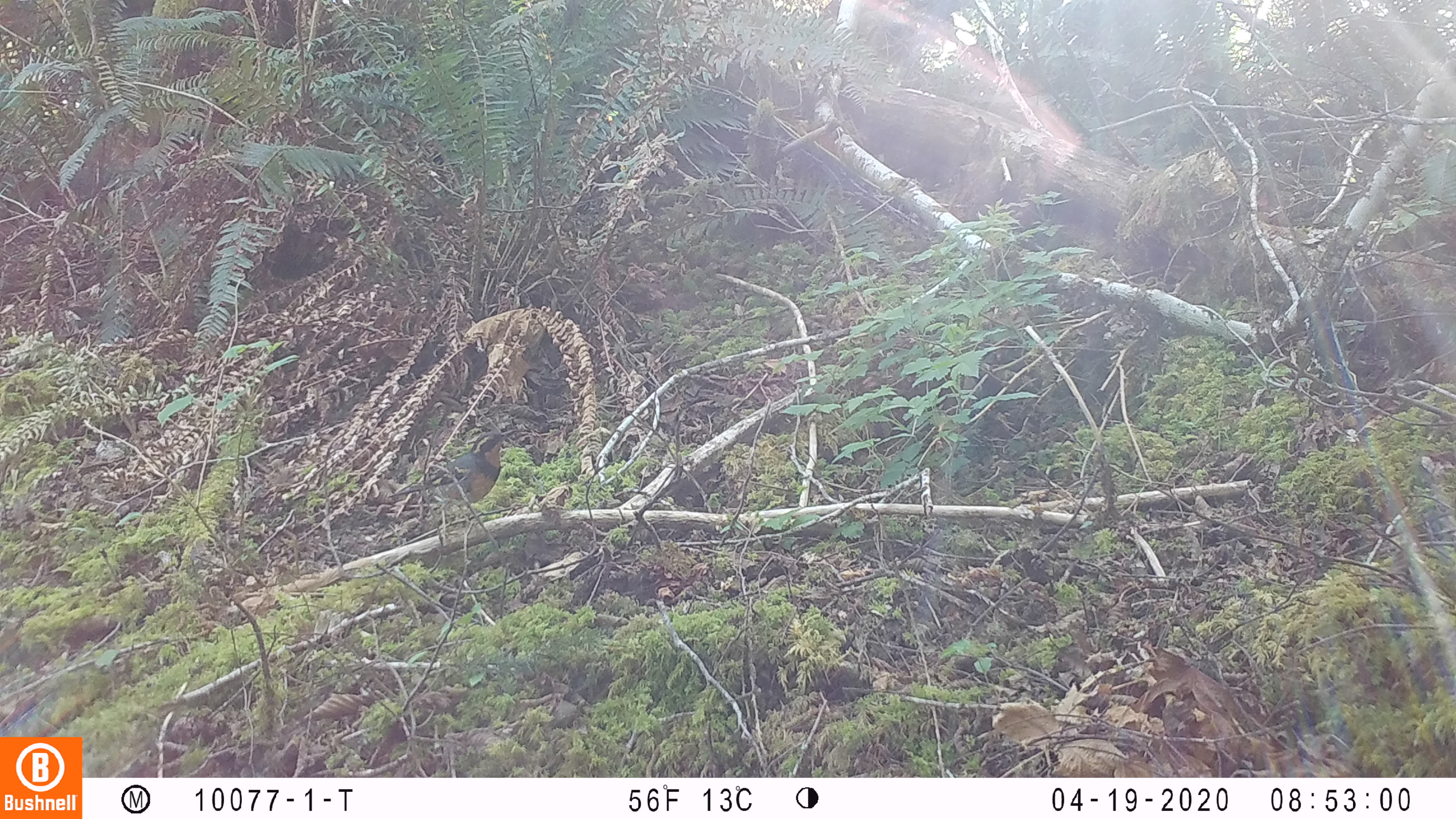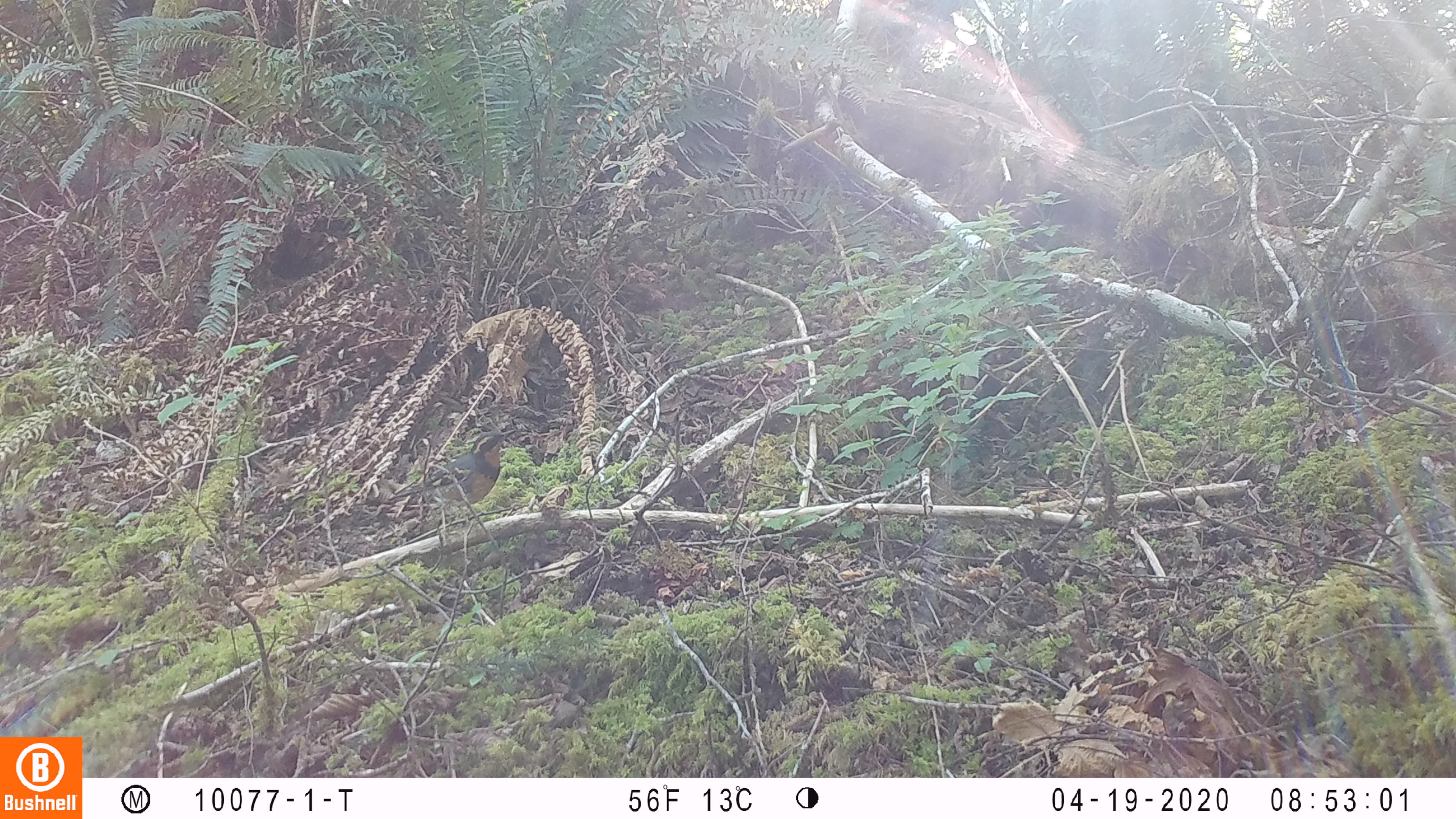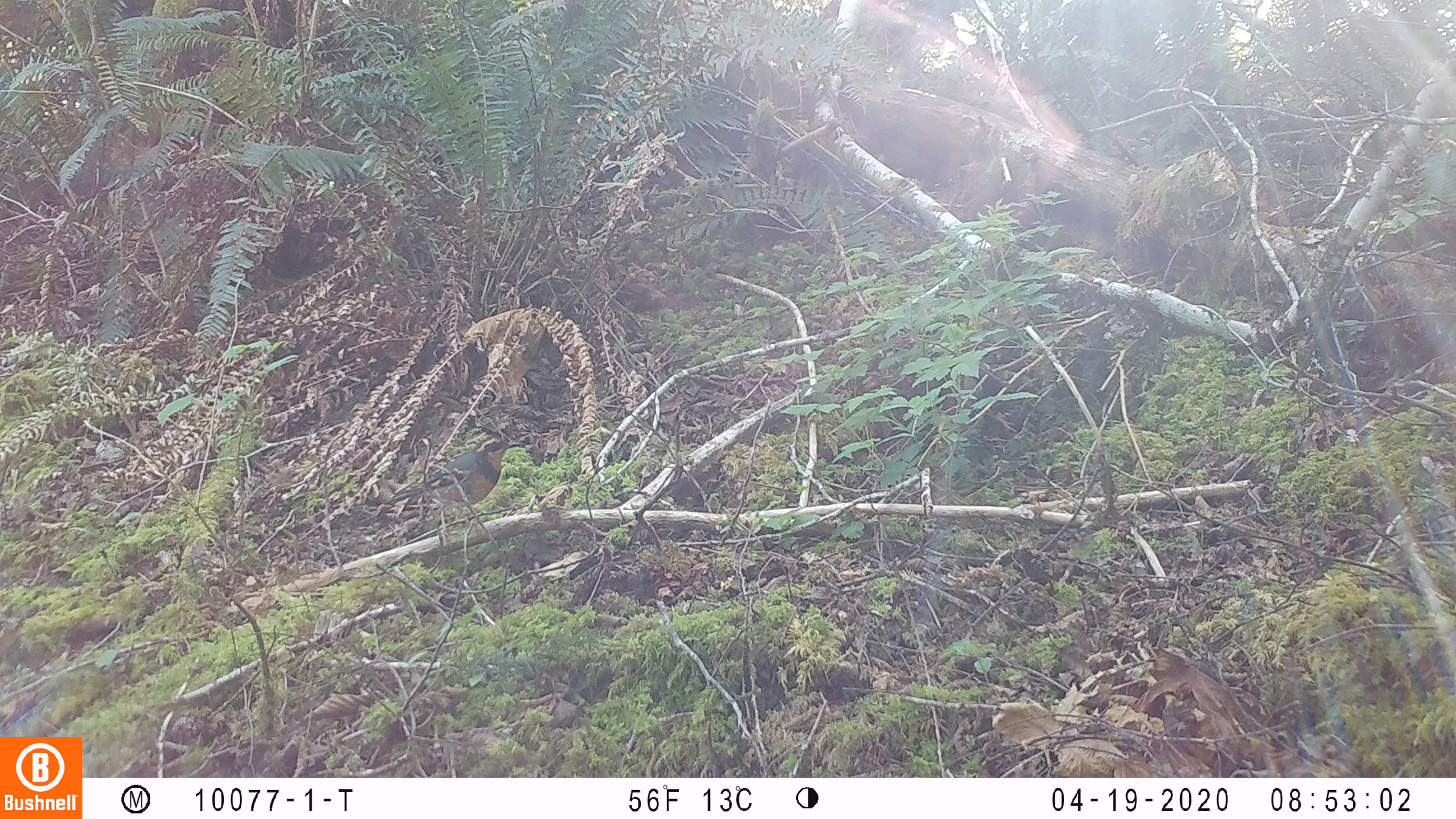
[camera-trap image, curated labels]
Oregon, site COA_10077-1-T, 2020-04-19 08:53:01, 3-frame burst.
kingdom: Animalia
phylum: Chordata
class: Aves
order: Passeriformes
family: Turdidae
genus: Ixoreus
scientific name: Ixoreus naevius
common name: varied thrush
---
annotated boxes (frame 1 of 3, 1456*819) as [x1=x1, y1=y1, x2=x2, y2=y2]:
varied thrush: [x1=396, y1=430, x2=510, y2=518]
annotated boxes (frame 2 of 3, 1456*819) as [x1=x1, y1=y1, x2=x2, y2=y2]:
varied thrush: [x1=378, y1=430, x2=510, y2=518]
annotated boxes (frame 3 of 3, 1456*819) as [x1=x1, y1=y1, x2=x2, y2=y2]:
varied thrush: [x1=387, y1=430, x2=514, y2=521]